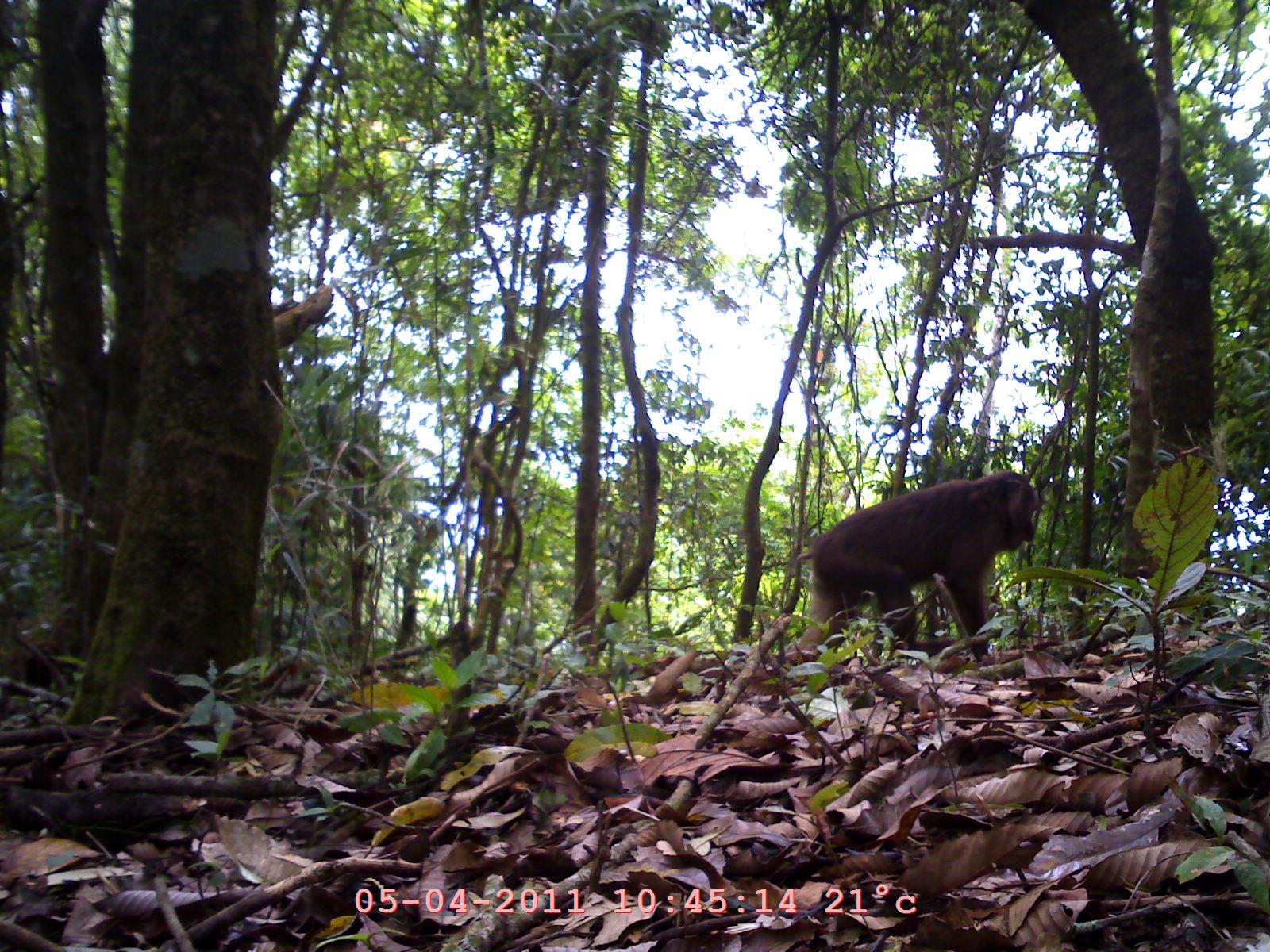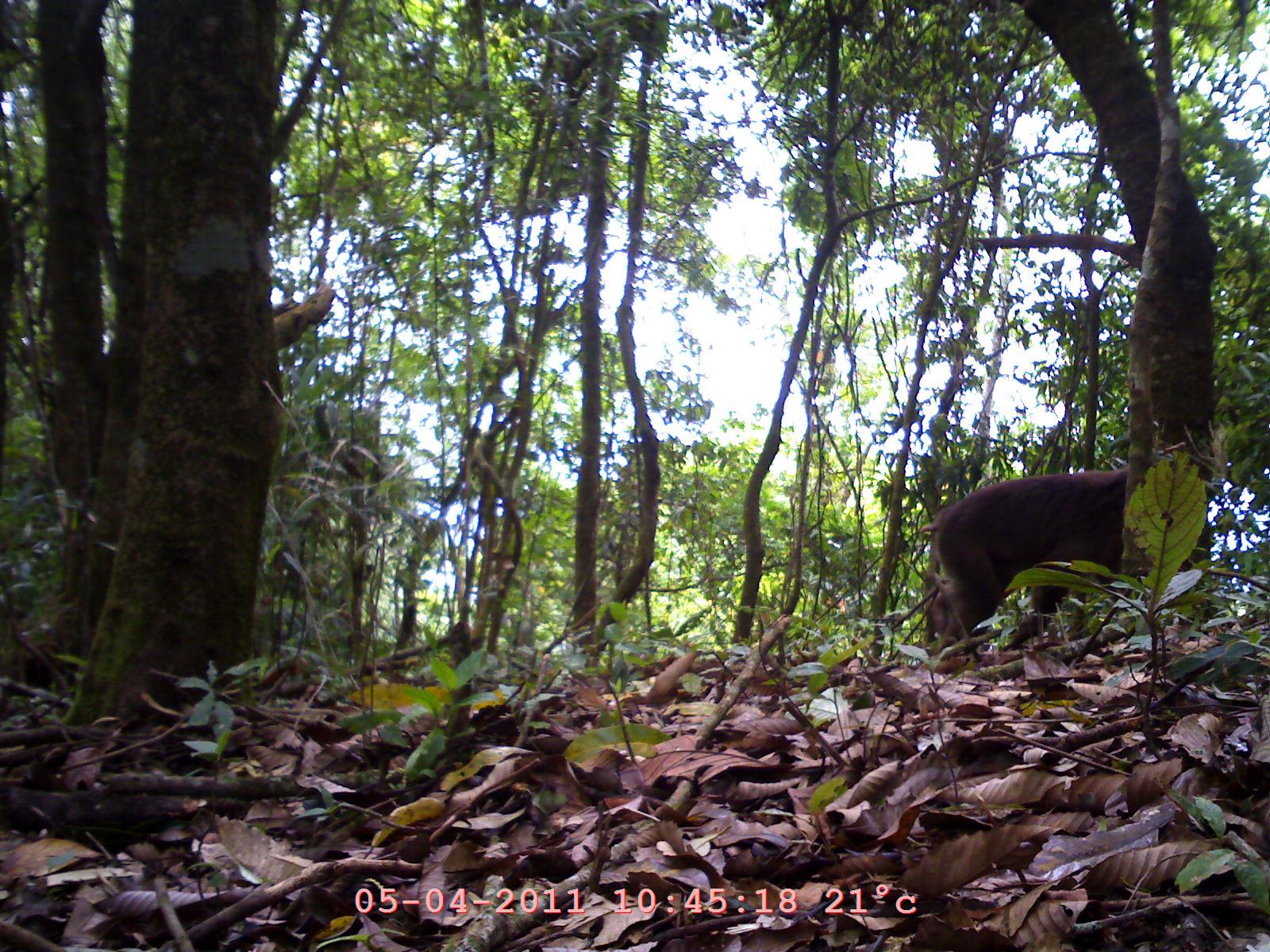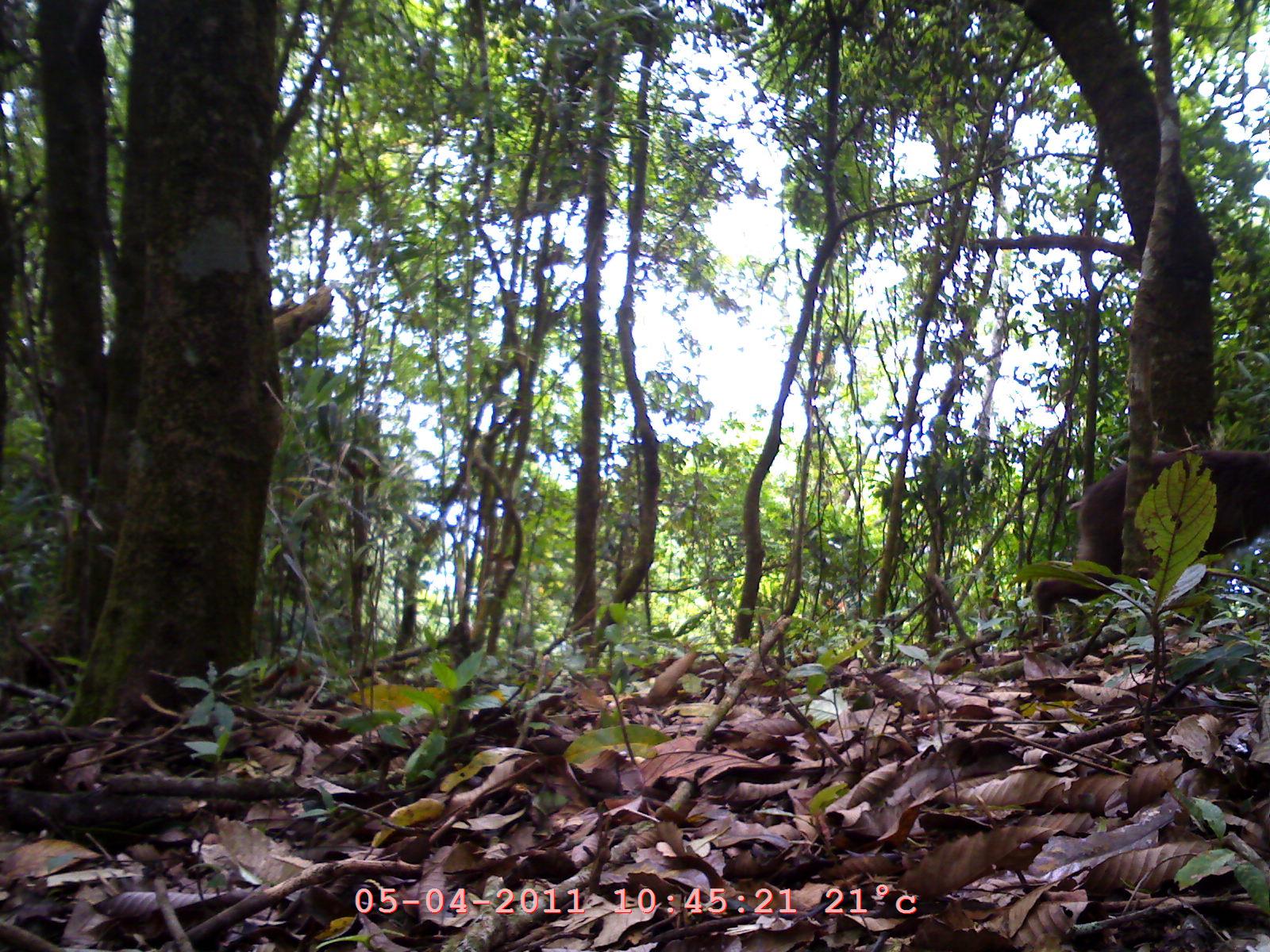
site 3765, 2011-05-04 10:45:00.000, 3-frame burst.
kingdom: Animalia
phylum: Chordata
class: Mammalia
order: Primates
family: Cercopithecidae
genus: Macaca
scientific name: Macaca arctoides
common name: stump-tailed macaque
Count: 1.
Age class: adult.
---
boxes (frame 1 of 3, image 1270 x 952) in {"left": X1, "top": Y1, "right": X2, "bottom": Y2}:
macaca arctoides: {"left": 792, "top": 467, "right": 1045, "bottom": 664}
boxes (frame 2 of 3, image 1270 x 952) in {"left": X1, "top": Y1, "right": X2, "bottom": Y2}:
macaca arctoides: {"left": 910, "top": 463, "right": 1168, "bottom": 665}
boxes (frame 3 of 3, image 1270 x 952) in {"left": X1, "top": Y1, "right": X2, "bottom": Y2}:
macaca arctoides: {"left": 1023, "top": 440, "right": 1270, "bottom": 621}